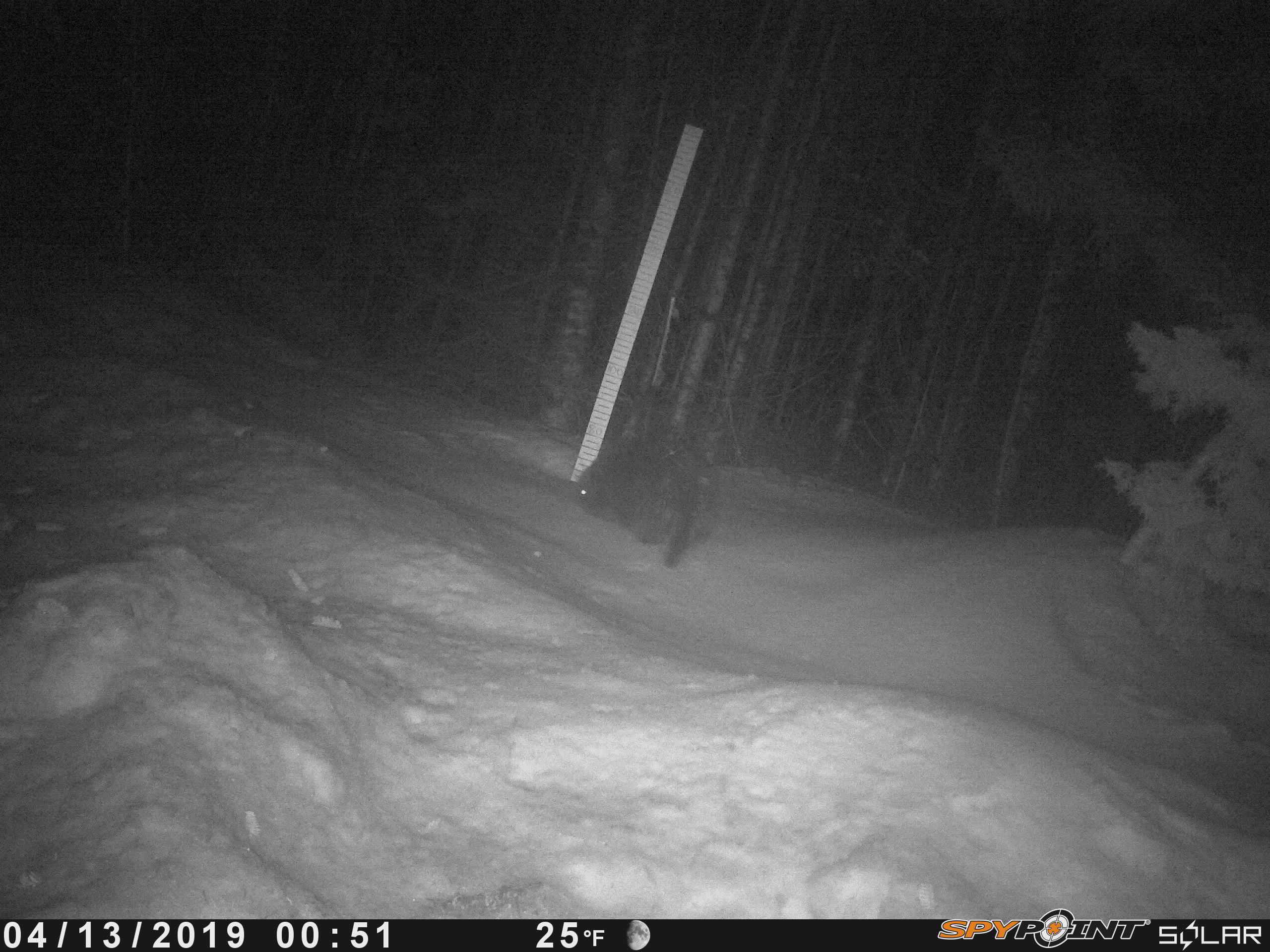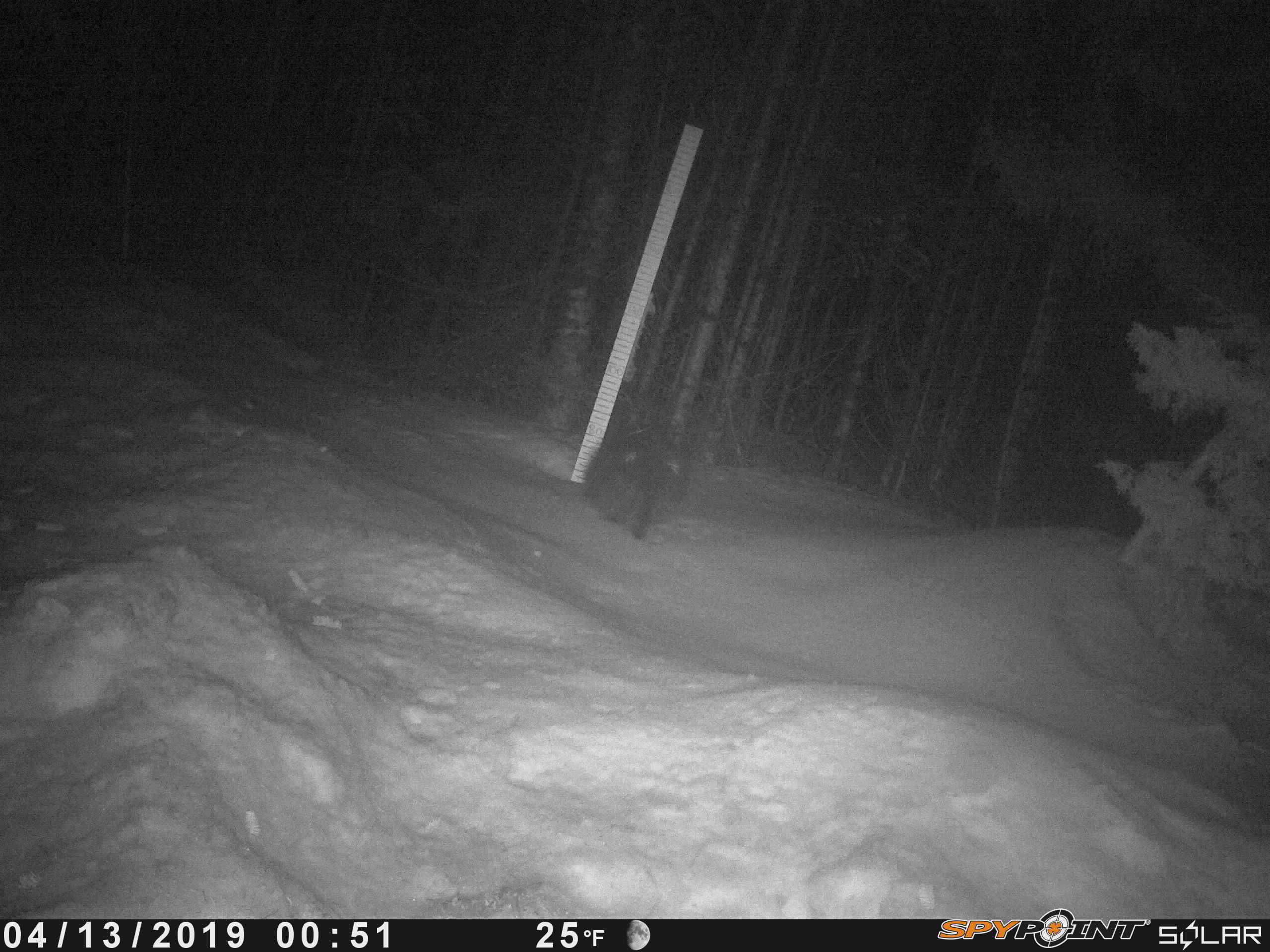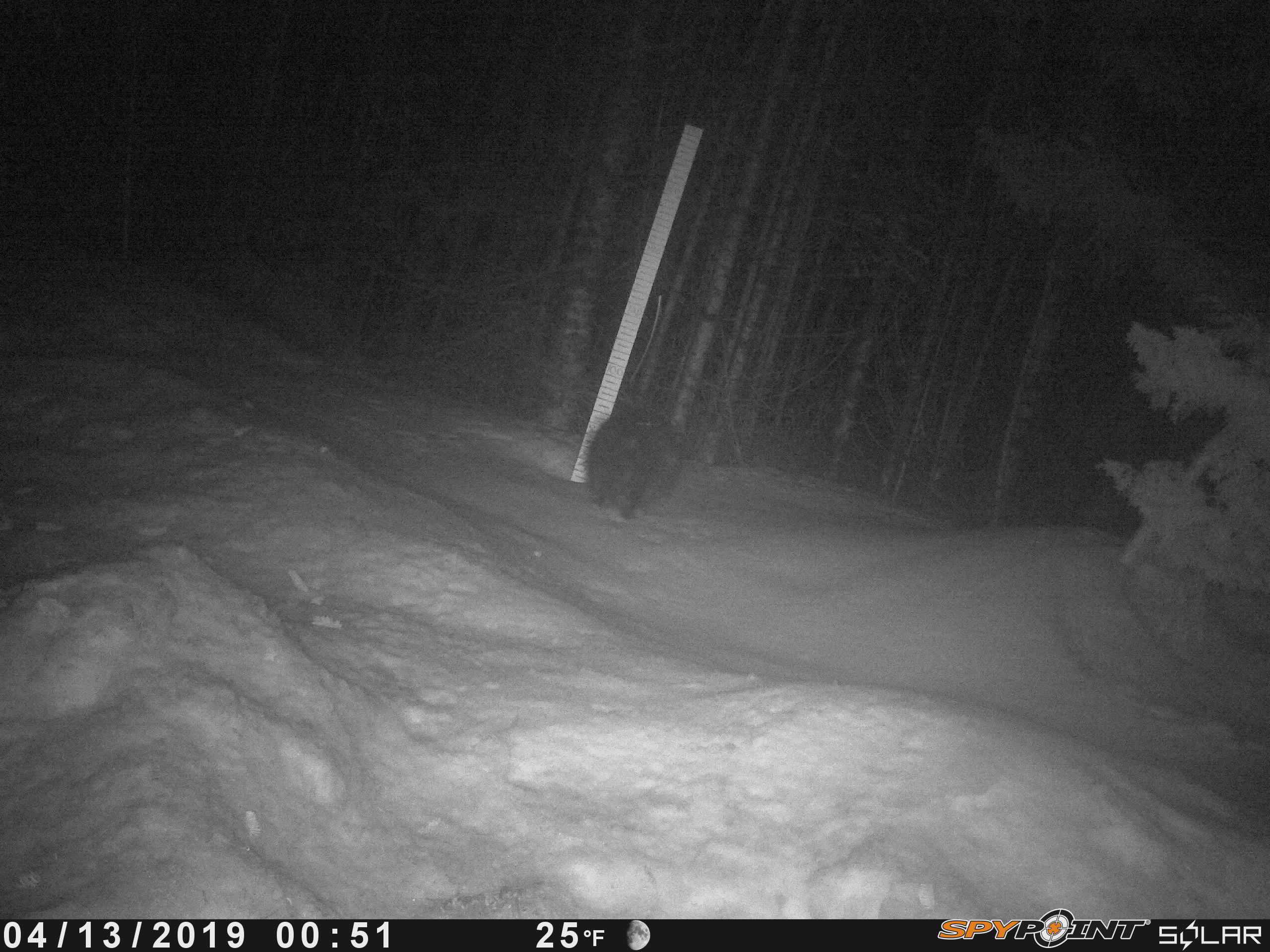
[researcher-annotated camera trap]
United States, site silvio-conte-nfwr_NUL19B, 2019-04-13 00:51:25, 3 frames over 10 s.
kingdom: Animalia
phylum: Chordata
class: Mammalia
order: Rodentia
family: Erethizontidae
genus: Erethizon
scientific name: Erethizon dorsatum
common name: porcupine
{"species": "porcupine (Erethizon dorsatum)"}